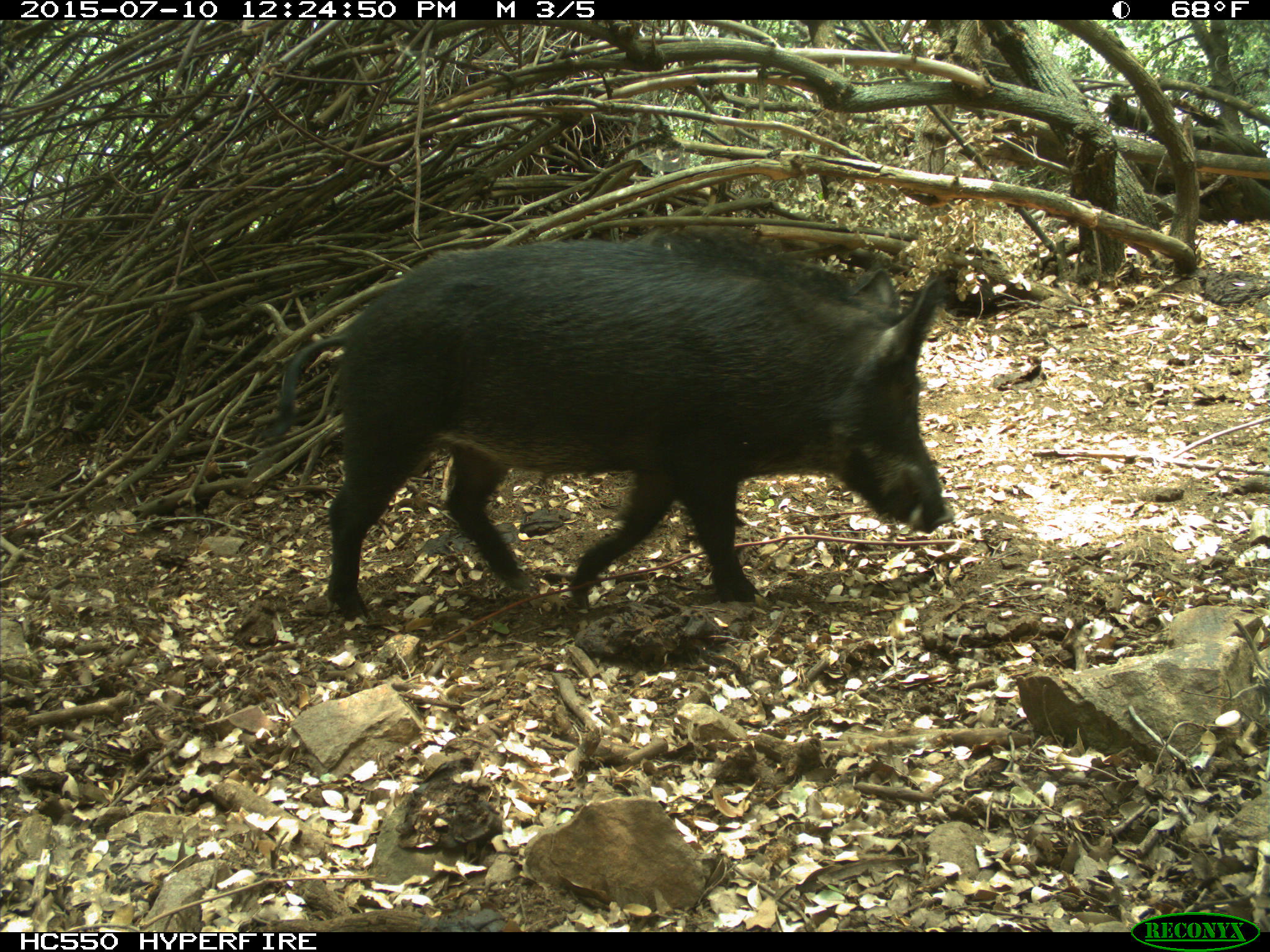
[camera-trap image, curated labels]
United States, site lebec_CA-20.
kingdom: Animalia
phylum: Chordata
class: Mammalia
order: Artiodactyla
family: Suidae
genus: Sus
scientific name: Sus scrofa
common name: wild boar